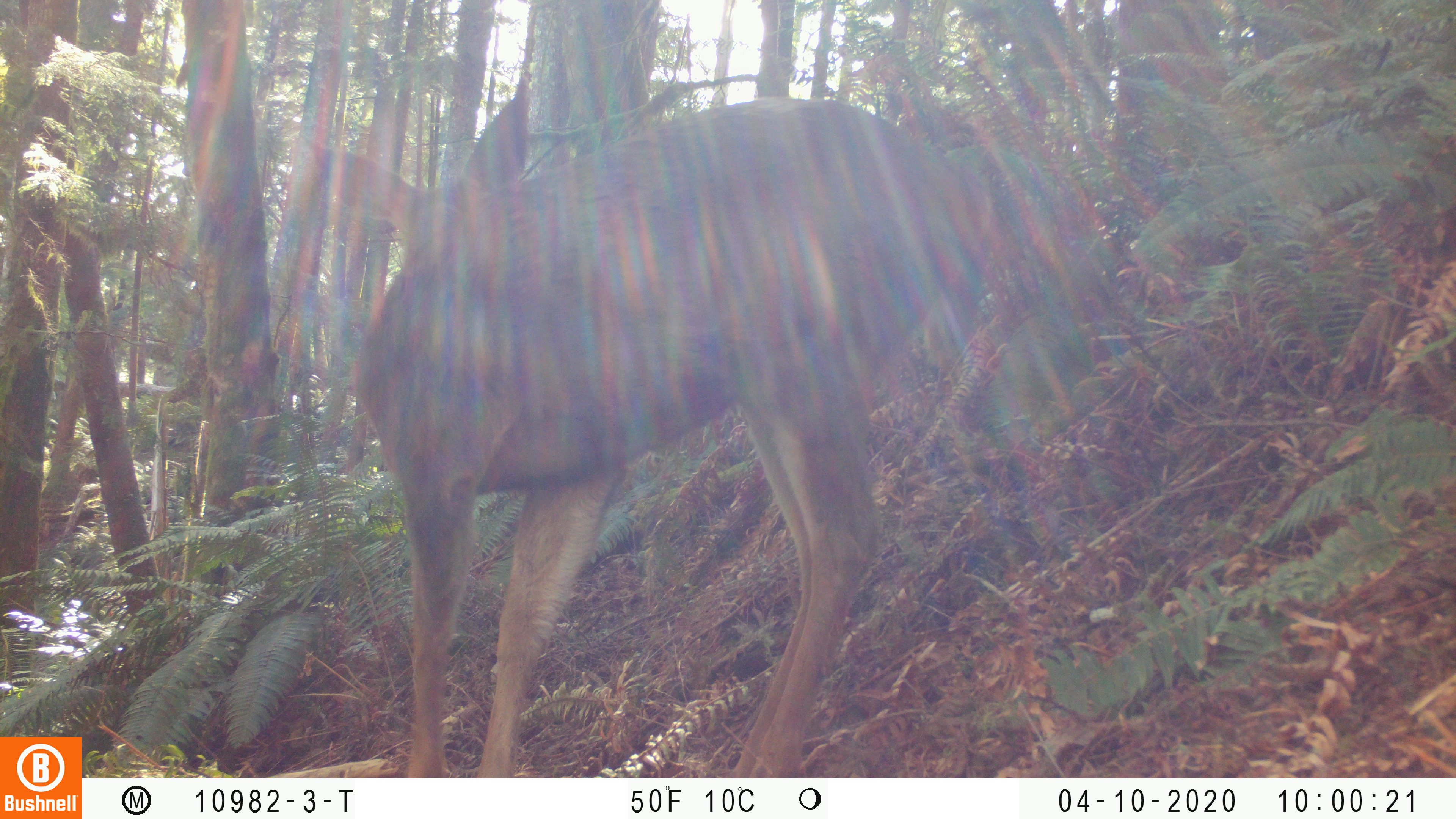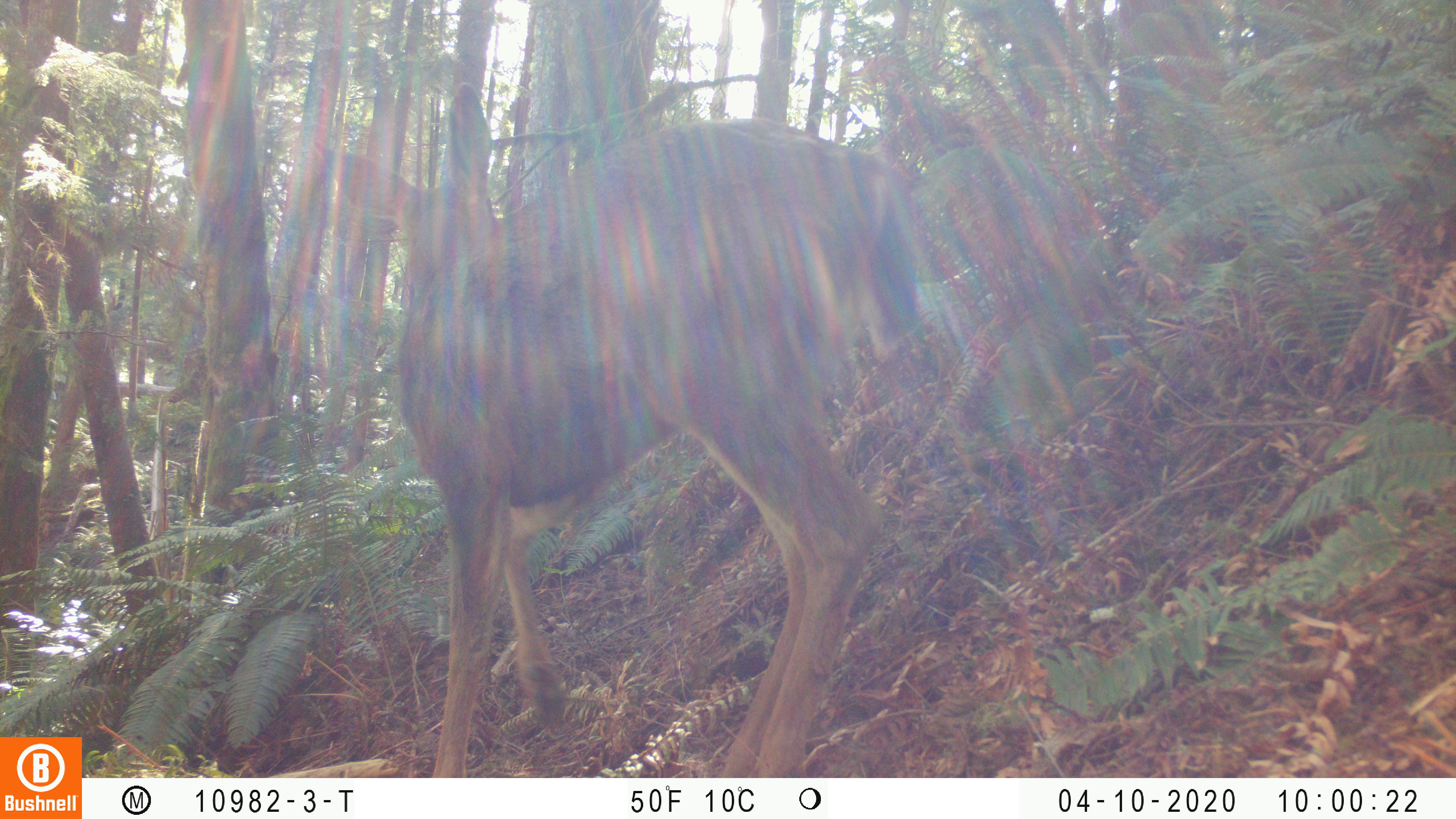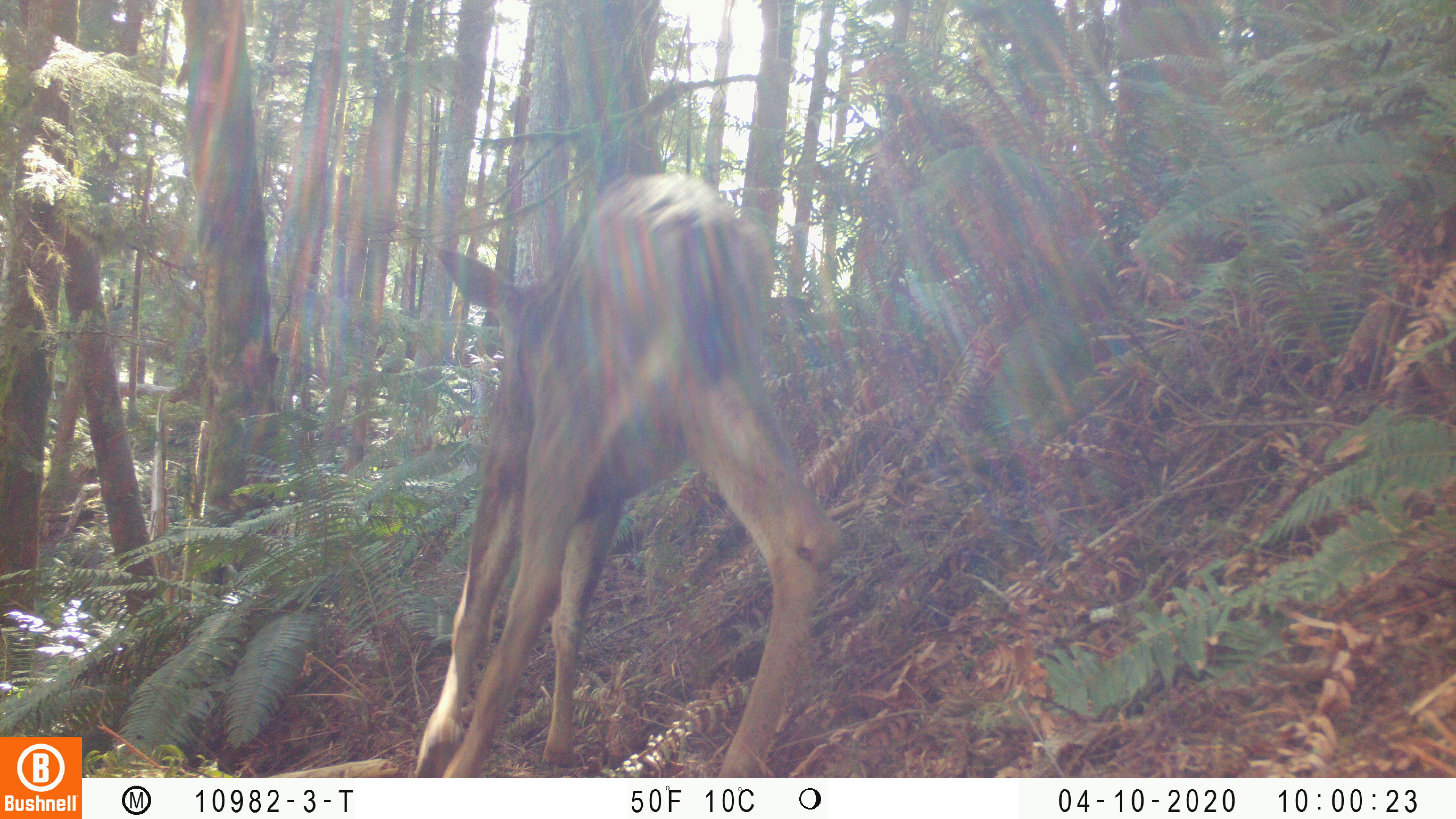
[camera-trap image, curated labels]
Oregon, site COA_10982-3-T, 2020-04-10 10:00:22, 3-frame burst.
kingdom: Animalia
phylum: Chordata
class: Mammalia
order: Artiodactyla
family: Cervidae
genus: Odocoileus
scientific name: Odocoileus hemionus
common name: black-tailed deer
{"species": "black-tailed deer (Odocoileus hemionus)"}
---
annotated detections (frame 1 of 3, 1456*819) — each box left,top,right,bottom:
black-tailed deer: 317,63,988,766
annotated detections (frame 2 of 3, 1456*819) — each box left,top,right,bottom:
black-tailed deer: 315,65,945,768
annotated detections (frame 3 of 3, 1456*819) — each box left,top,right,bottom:
black-tailed deer: 410,154,836,766